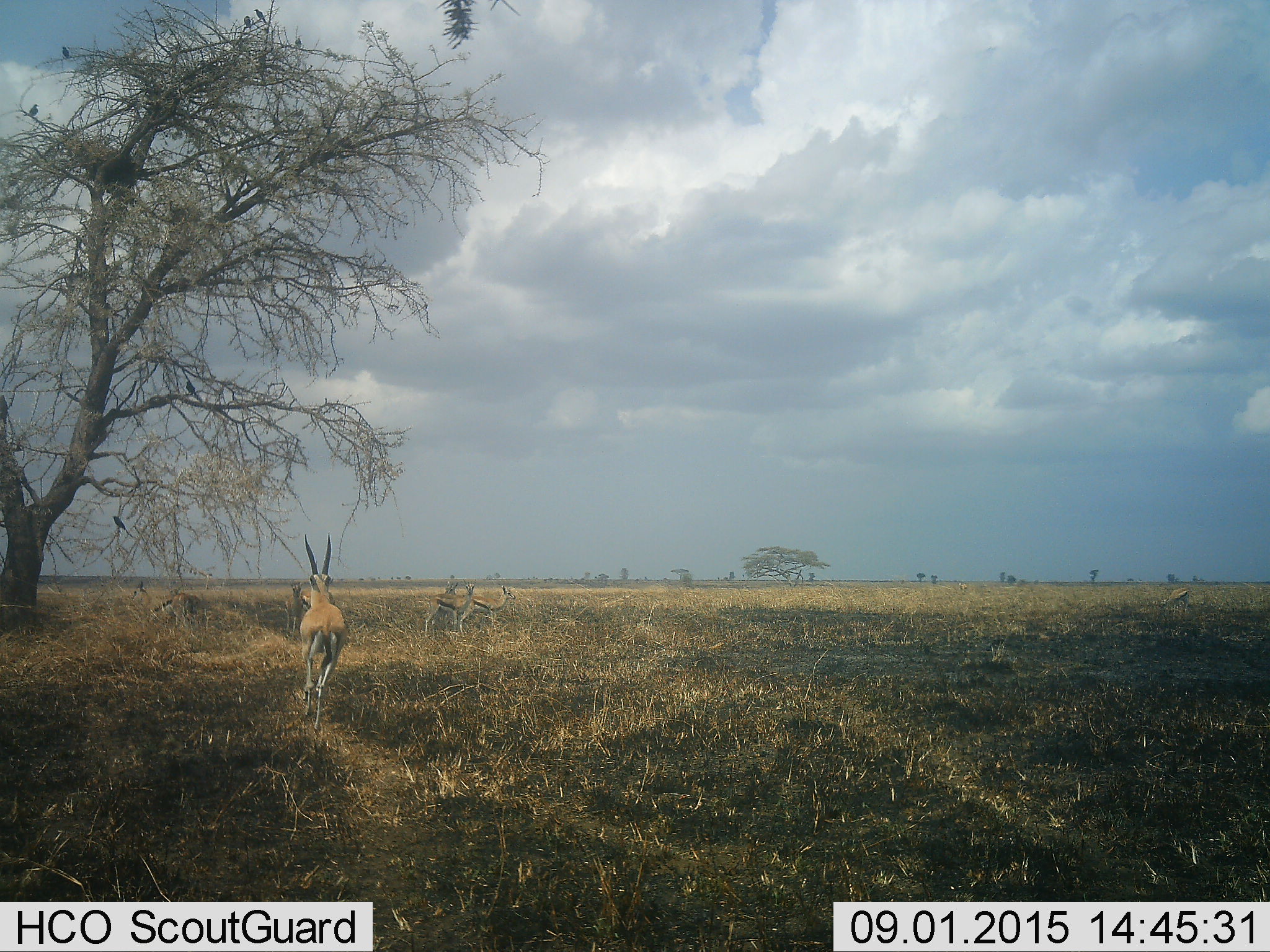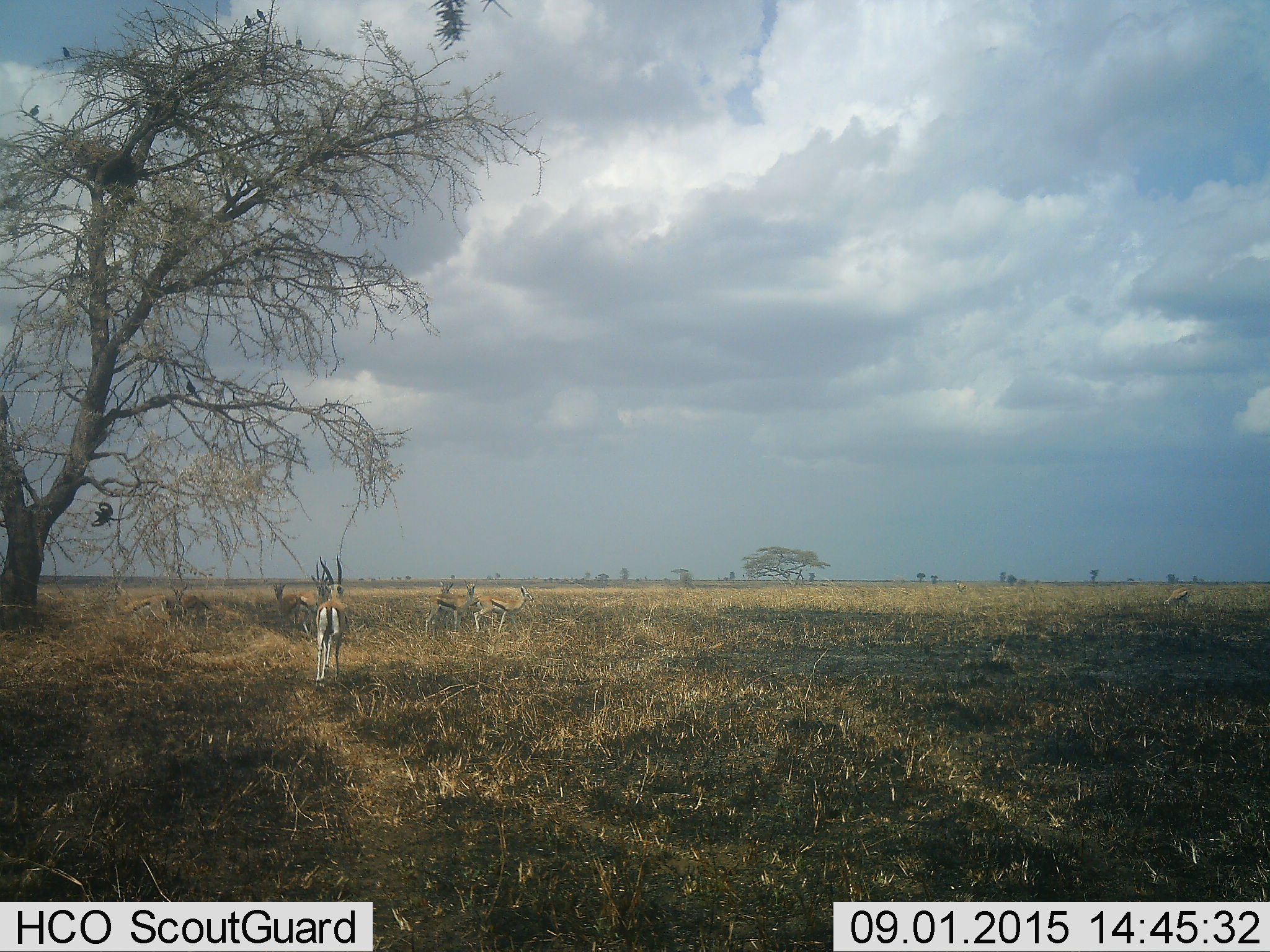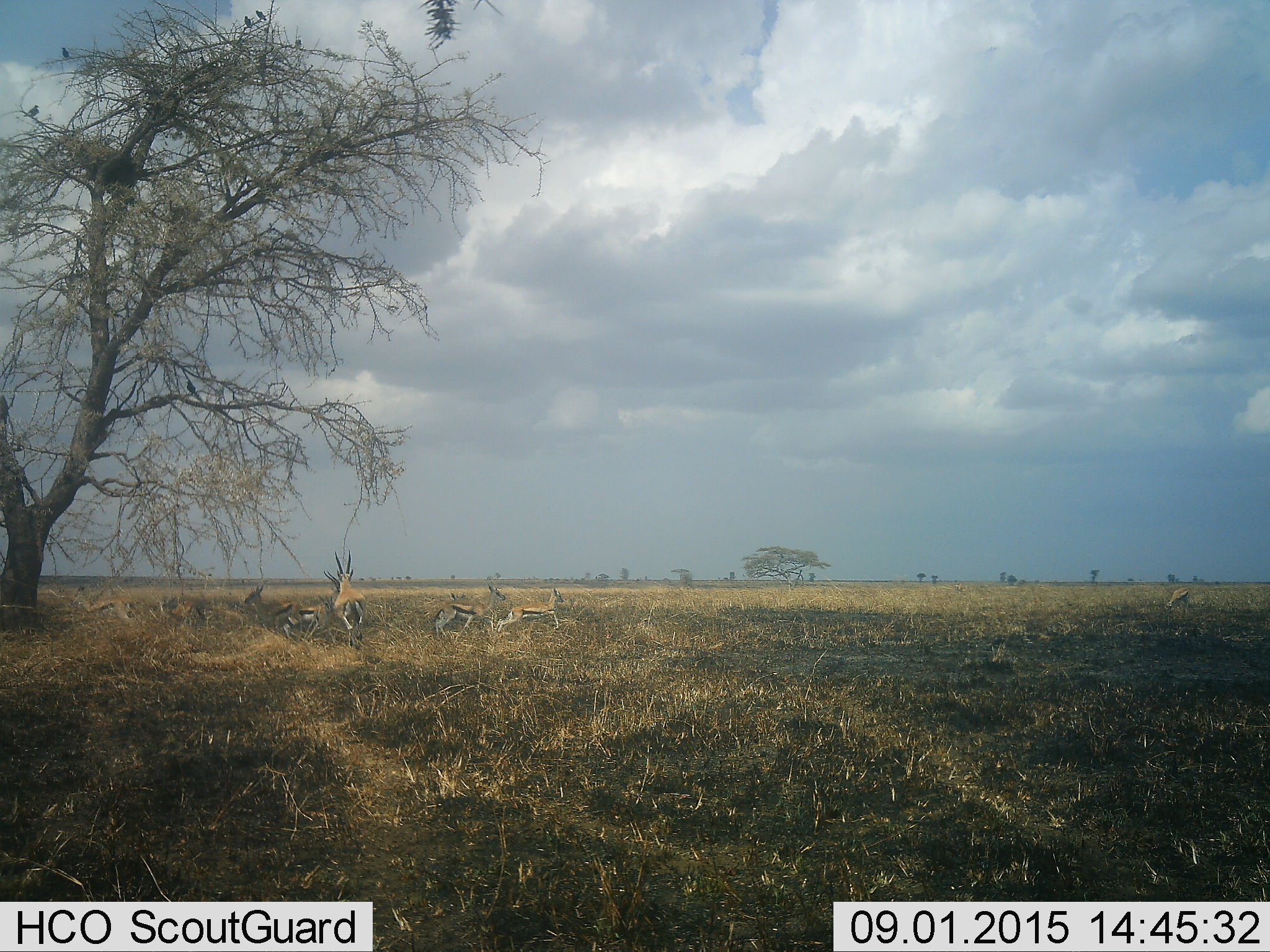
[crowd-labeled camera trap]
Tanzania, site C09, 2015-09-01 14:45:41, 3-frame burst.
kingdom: Animalia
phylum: Chordata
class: Mammalia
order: Artiodactyla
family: Bovidae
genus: Eudorcas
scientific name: Eudorcas thomsonii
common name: thomson's gazelle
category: gazellethomsons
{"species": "gazellethomsons (thomson's gazelle) (Eudorcas thomsonii)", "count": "9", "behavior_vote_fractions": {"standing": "50%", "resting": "17%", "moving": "94%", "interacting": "22%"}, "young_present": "11%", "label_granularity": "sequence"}